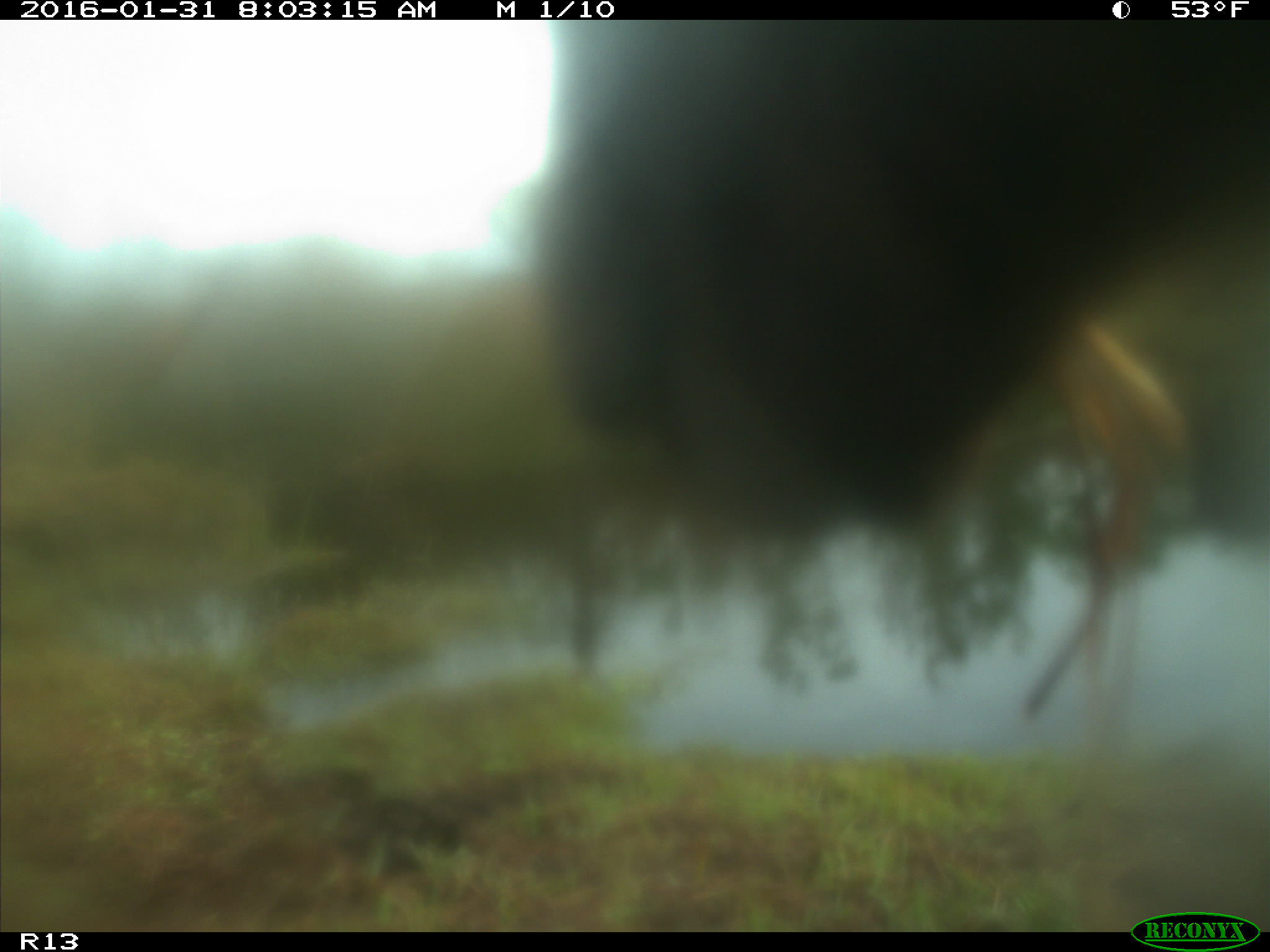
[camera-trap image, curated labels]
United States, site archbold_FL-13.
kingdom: Animalia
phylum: Chordata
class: Mammalia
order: Artiodactyla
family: Bovidae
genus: Bos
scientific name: Bos taurus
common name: domestic cow